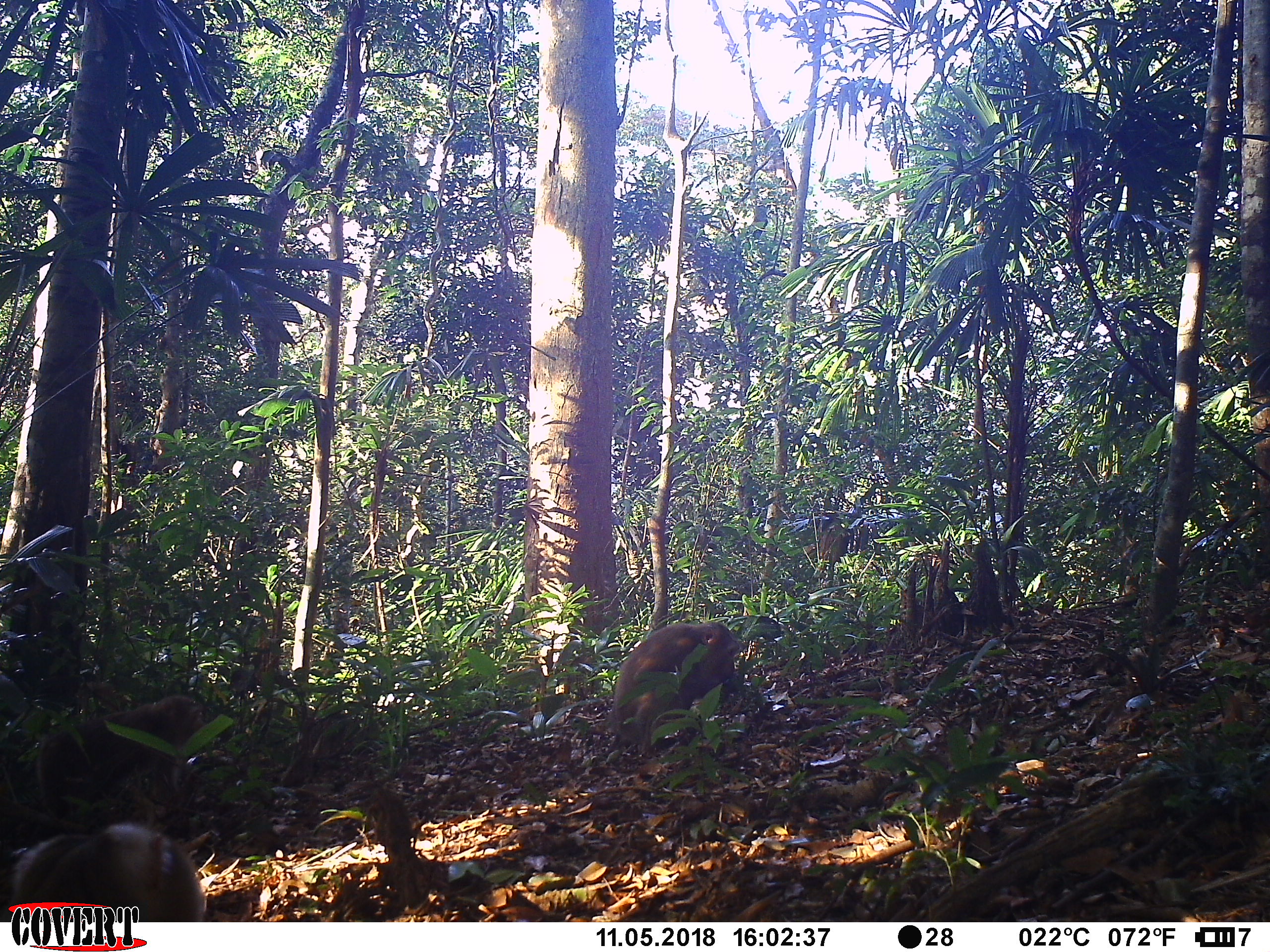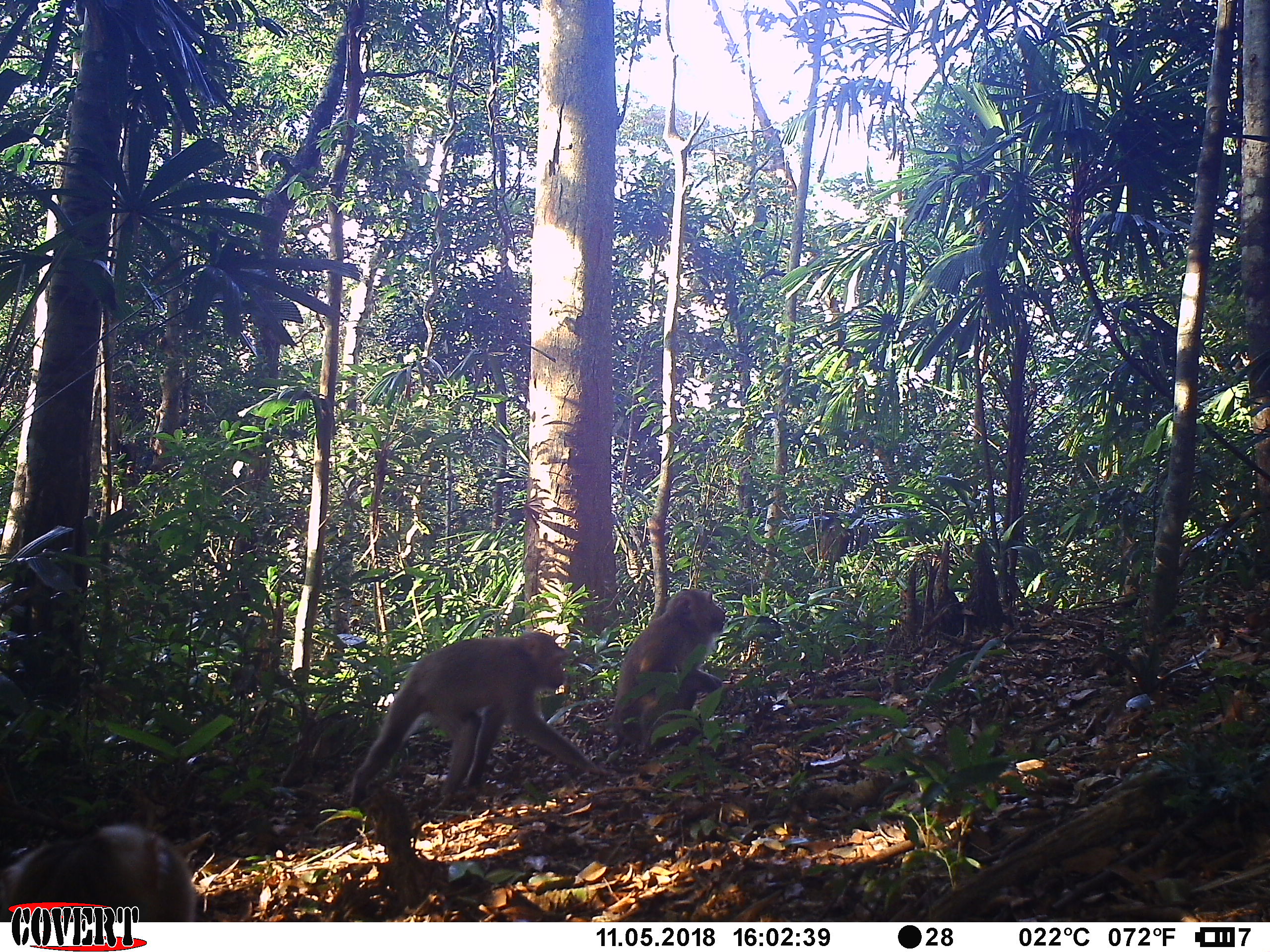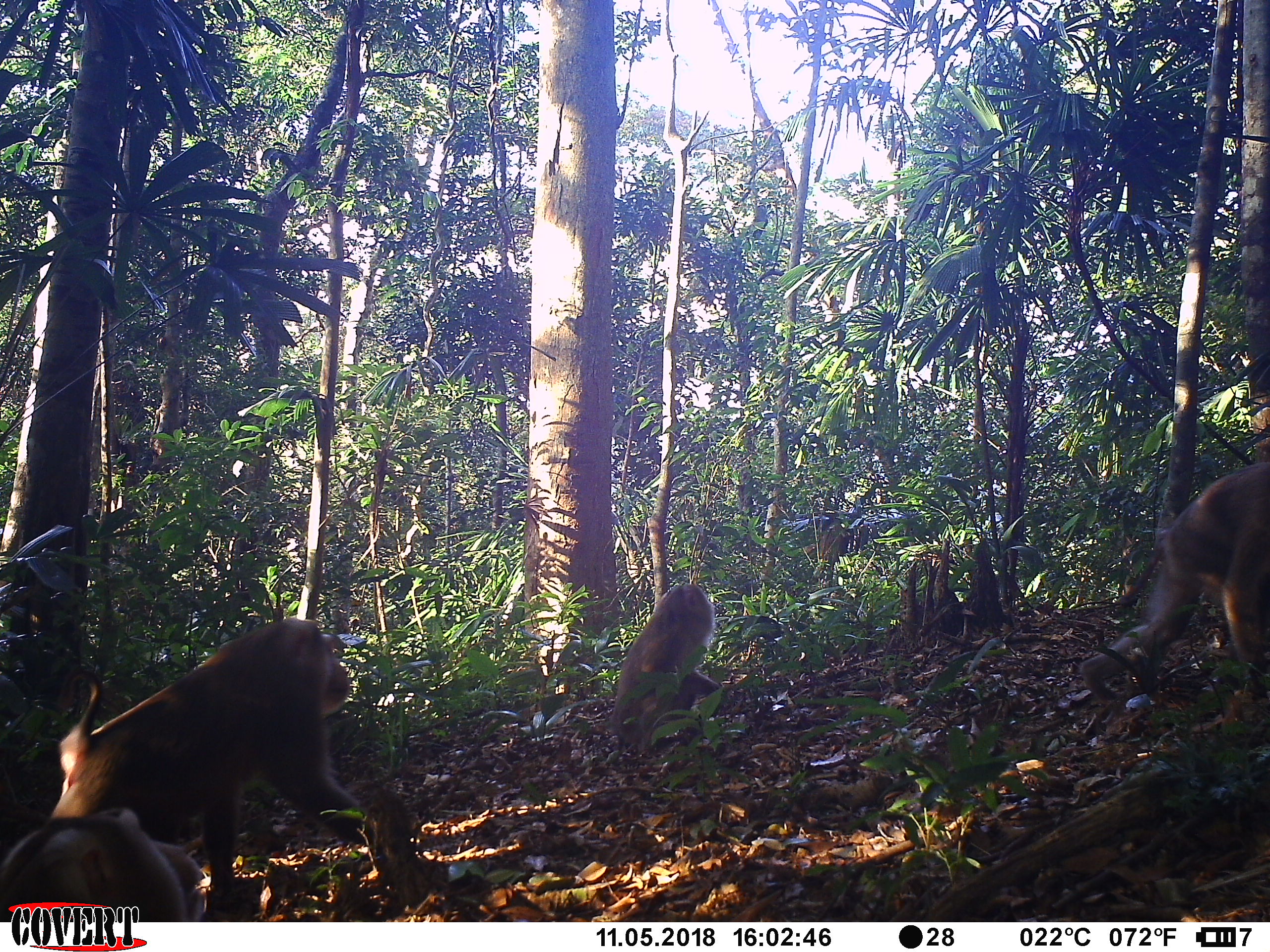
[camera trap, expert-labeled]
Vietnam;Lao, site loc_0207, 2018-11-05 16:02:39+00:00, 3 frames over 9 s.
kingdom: Animalia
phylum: Chordata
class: Mammalia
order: Primates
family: Cercopithecidae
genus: Macaca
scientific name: Macaca nemestrina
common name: pig-tailed macaque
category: pig tailed macaque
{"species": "pig tailed macaque (pig-tailed macaque) (Macaca nemestrina)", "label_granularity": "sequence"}